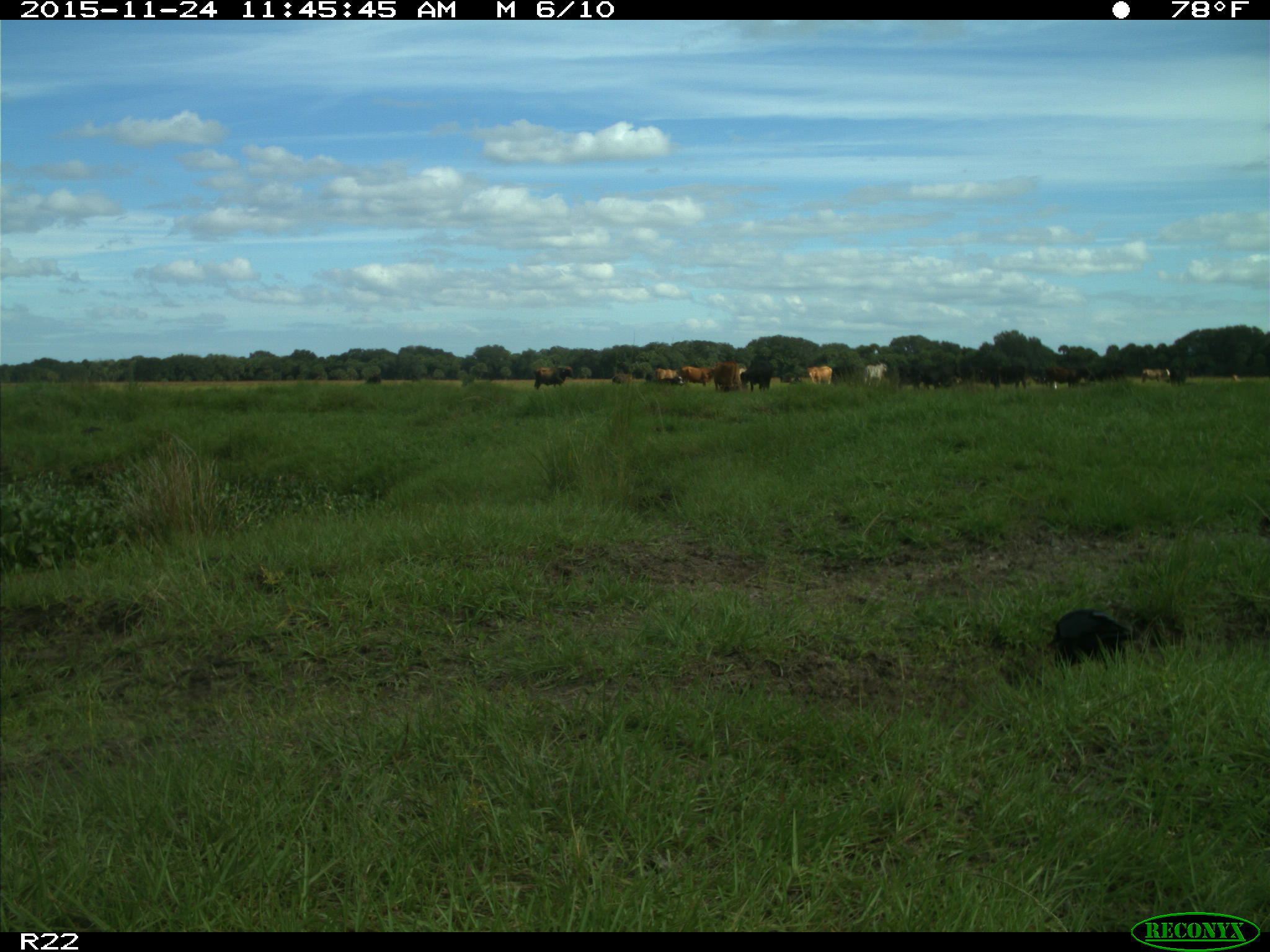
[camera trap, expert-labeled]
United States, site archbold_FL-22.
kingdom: Animalia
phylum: Chordata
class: Mammalia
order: Artiodactyla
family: Bovidae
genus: Bos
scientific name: Bos taurus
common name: domestic cow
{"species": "Bos taurus (domestic cow)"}